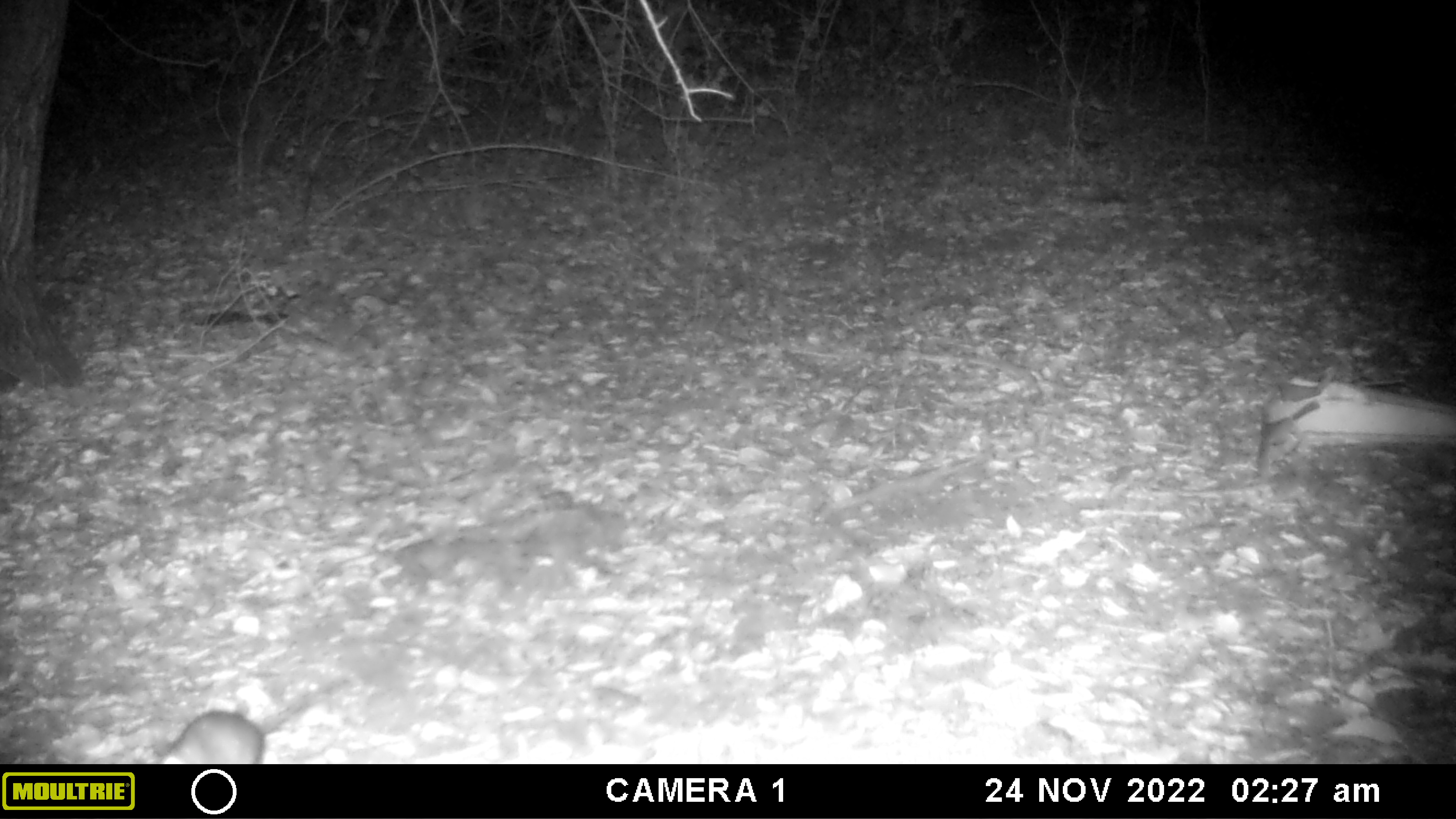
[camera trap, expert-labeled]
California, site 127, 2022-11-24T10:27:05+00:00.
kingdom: Animalia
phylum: Chordata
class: Mammalia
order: Rodentia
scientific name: Rodentia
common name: mouse or rat